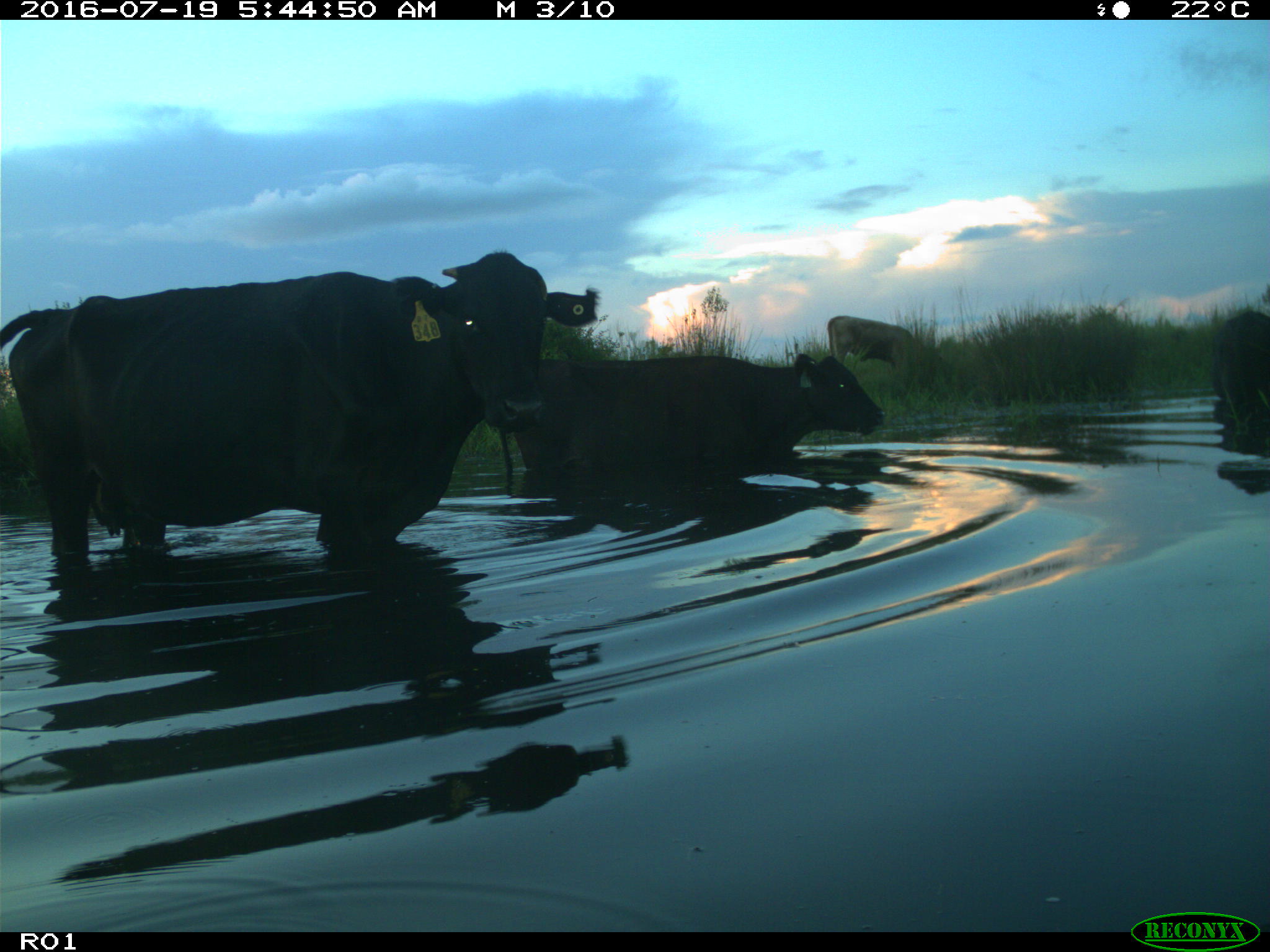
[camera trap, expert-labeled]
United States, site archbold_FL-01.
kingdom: Animalia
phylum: Chordata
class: Mammalia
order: Artiodactyla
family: Bovidae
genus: Bos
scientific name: Bos taurus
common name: domestic cow